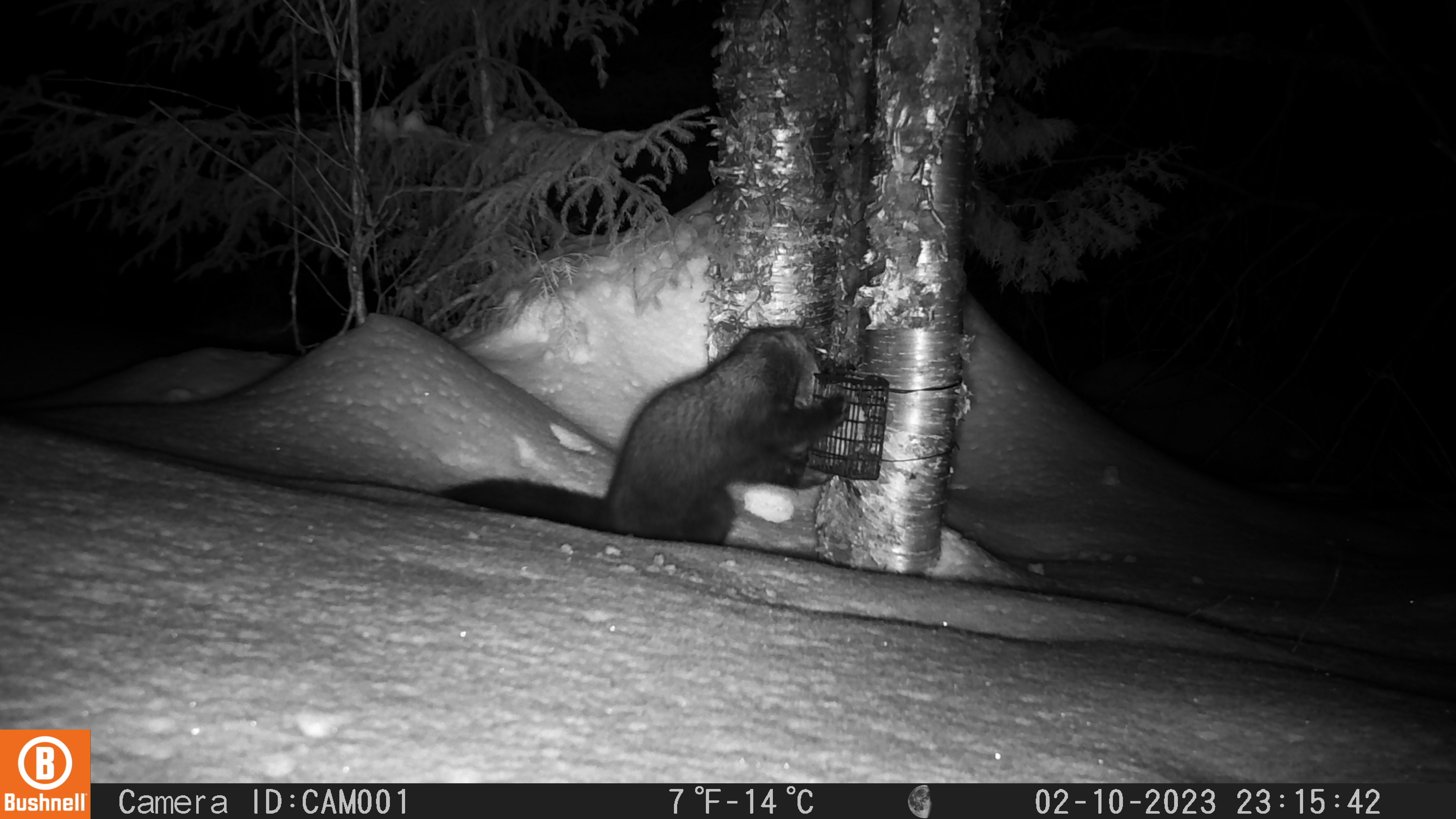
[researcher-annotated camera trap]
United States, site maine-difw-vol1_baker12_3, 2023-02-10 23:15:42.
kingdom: Animalia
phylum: Chordata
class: Mammalia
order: Carnivora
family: Mustelidae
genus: Pekania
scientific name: Pekania pennanti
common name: fisher